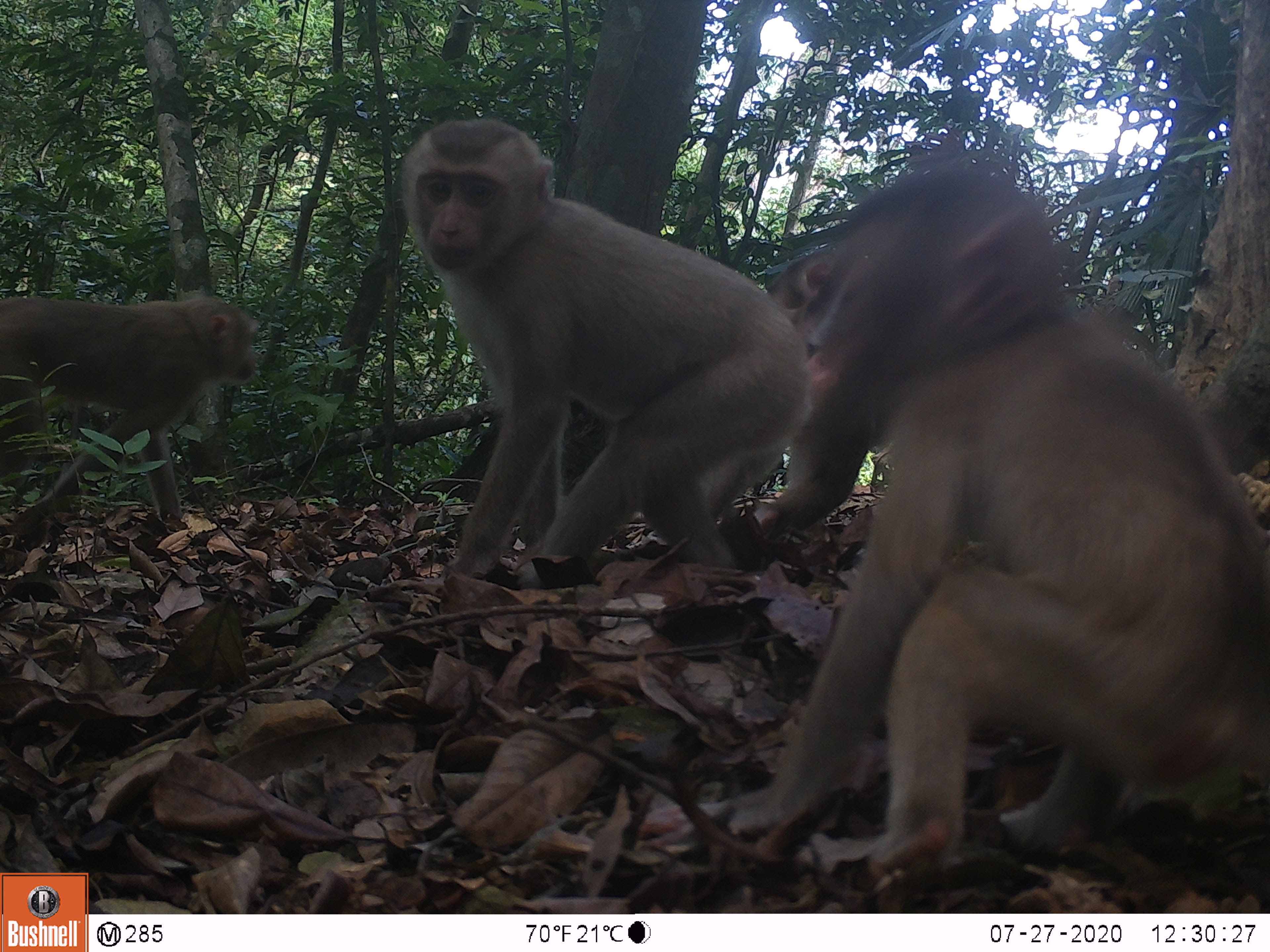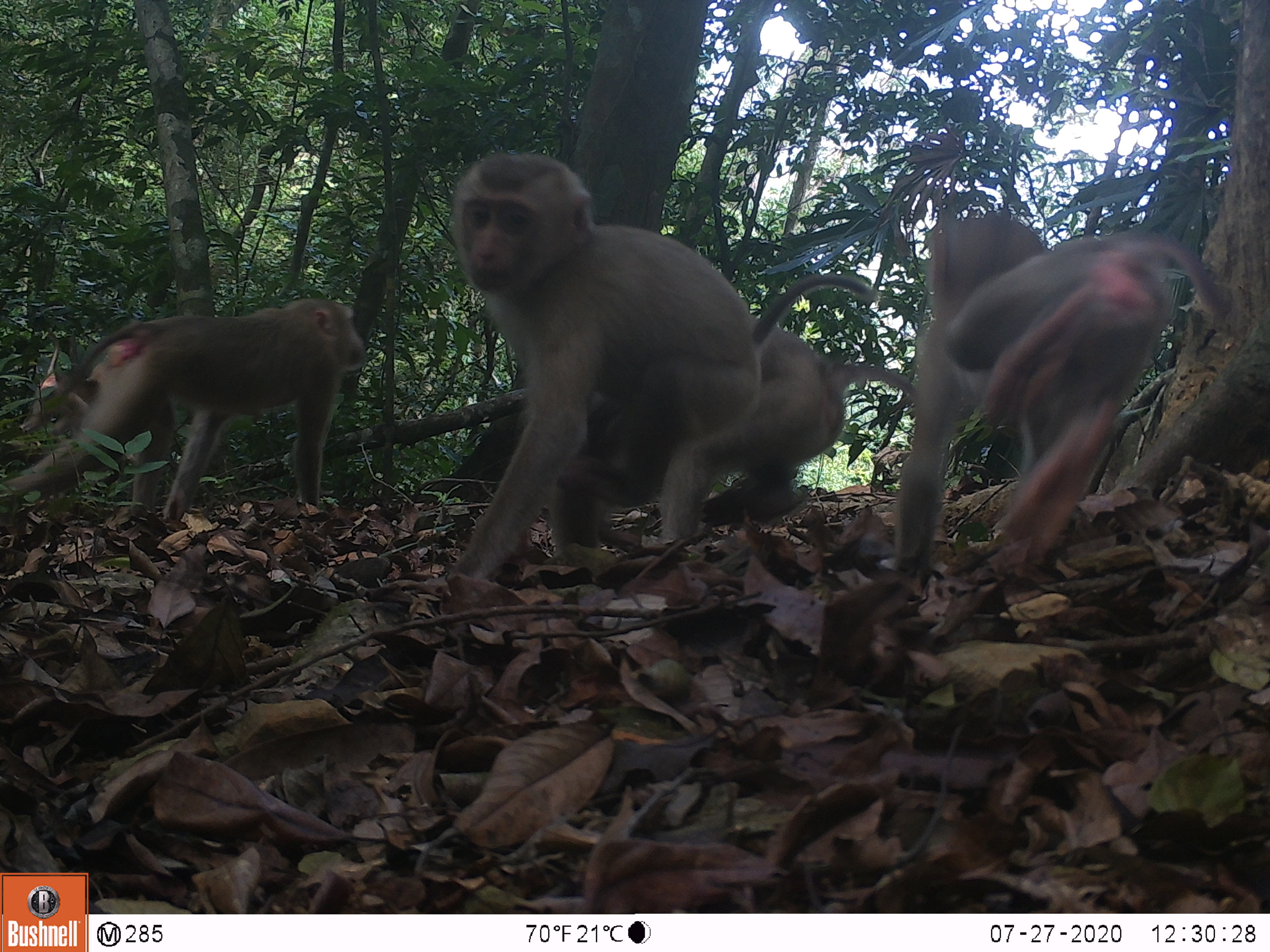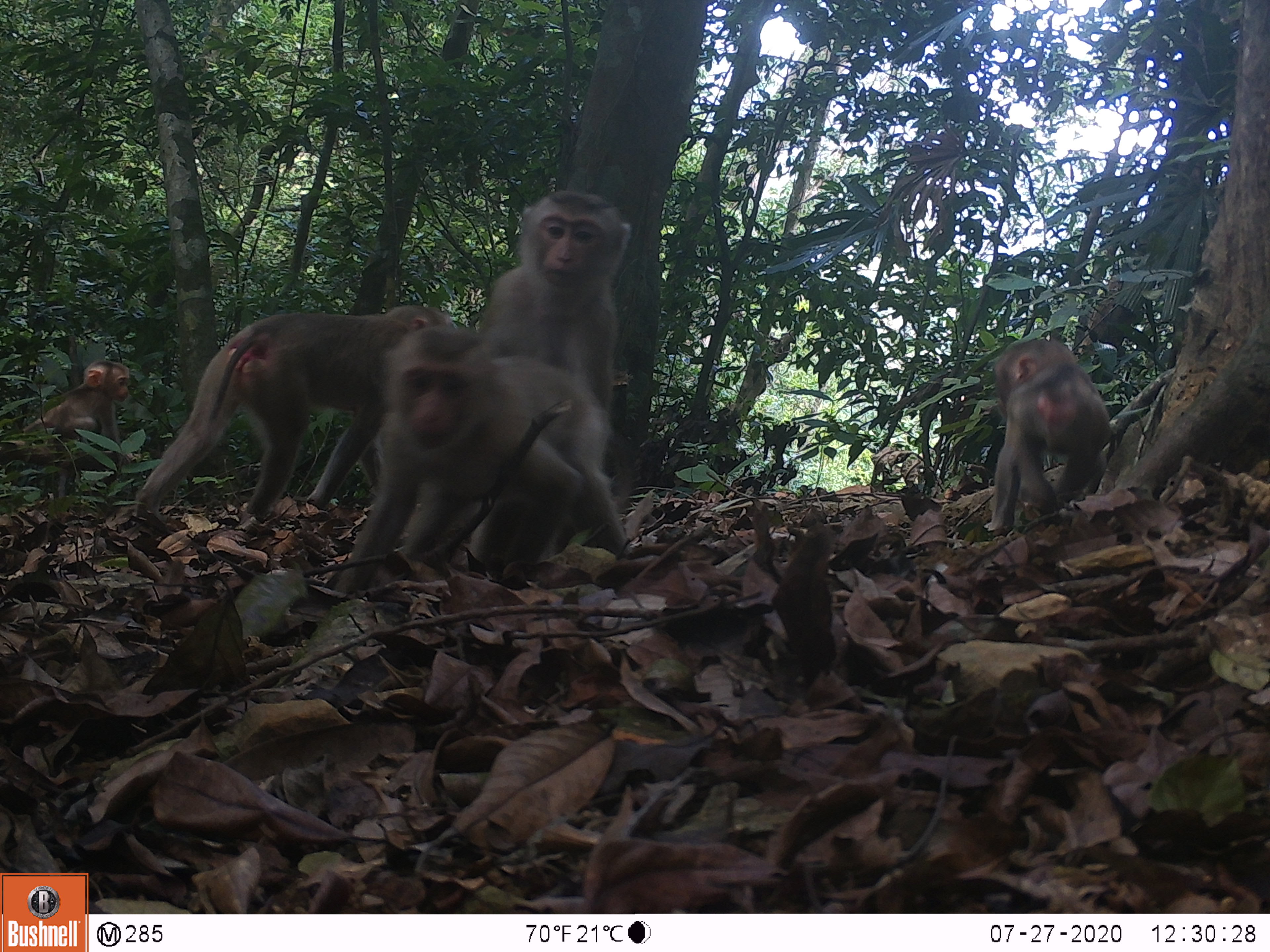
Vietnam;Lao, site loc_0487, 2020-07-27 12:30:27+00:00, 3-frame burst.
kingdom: Animalia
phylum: Chordata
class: Mammalia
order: Primates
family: Cercopithecidae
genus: Macaca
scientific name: Macaca nemestrina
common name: pig-tailed macaque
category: pig tailed macaque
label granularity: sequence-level